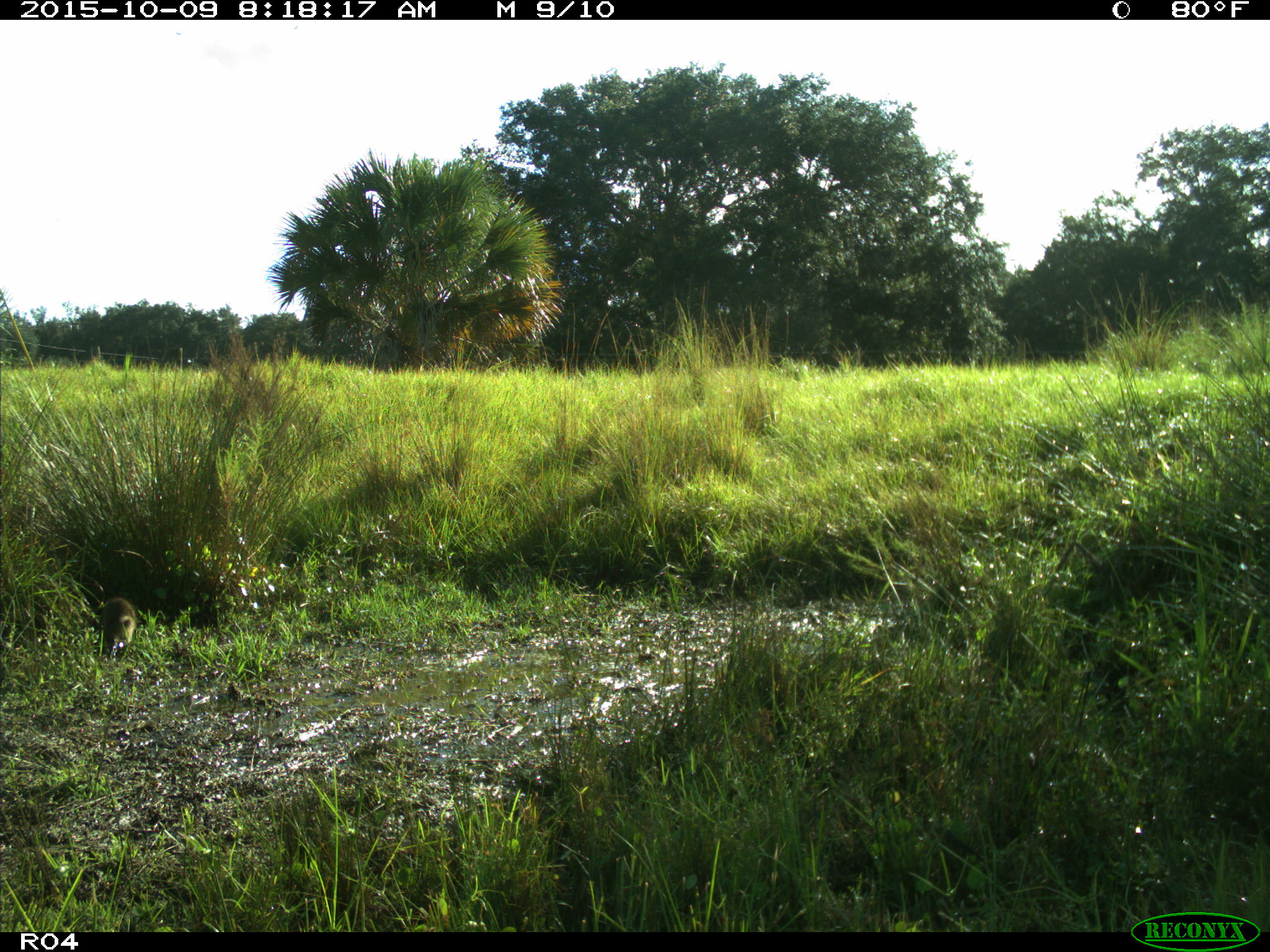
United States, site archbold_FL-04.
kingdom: Animalia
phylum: Chordata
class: Mammalia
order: Carnivora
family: Procyonidae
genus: Procyon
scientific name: Procyon lotor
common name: common raccoon